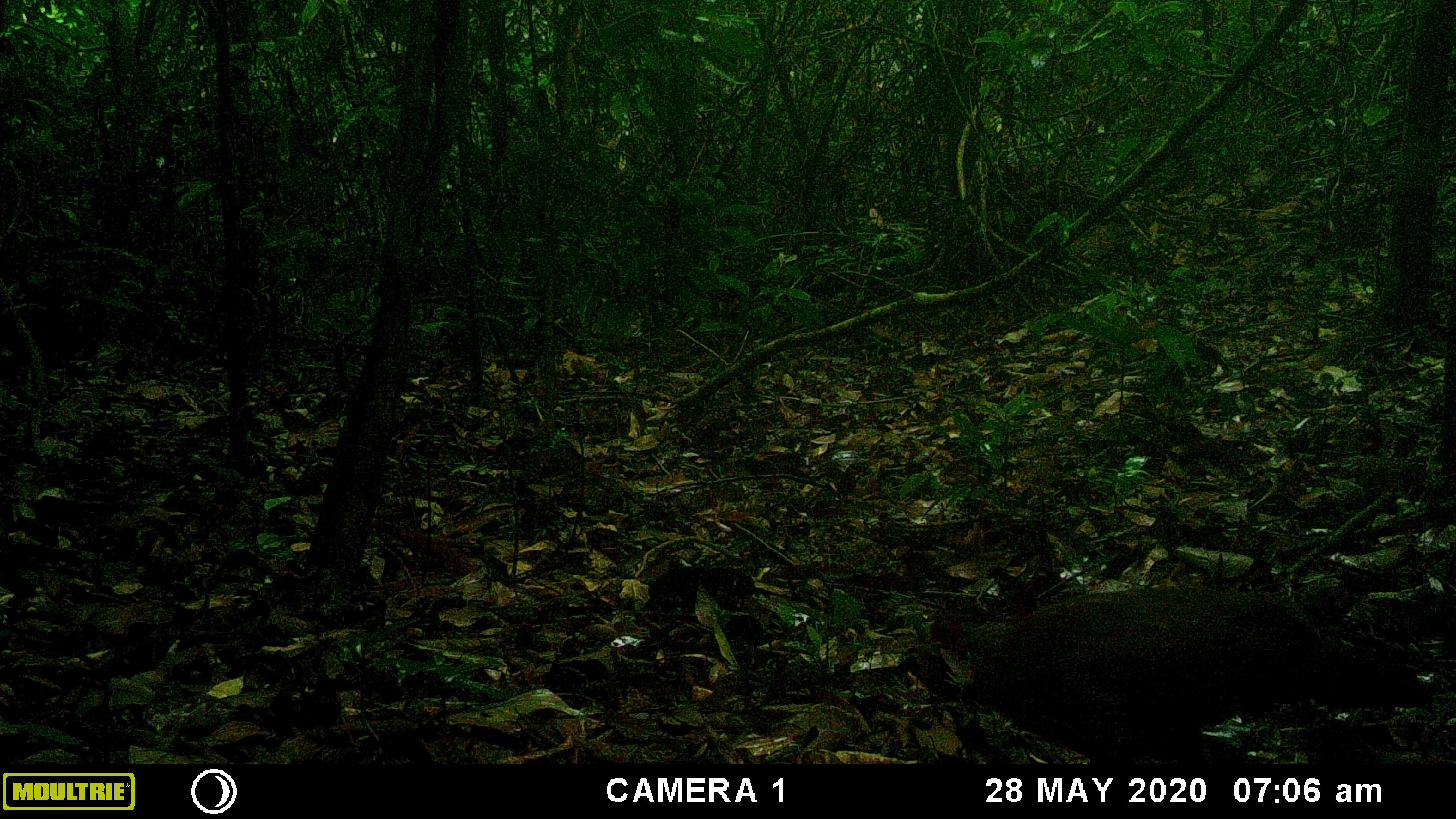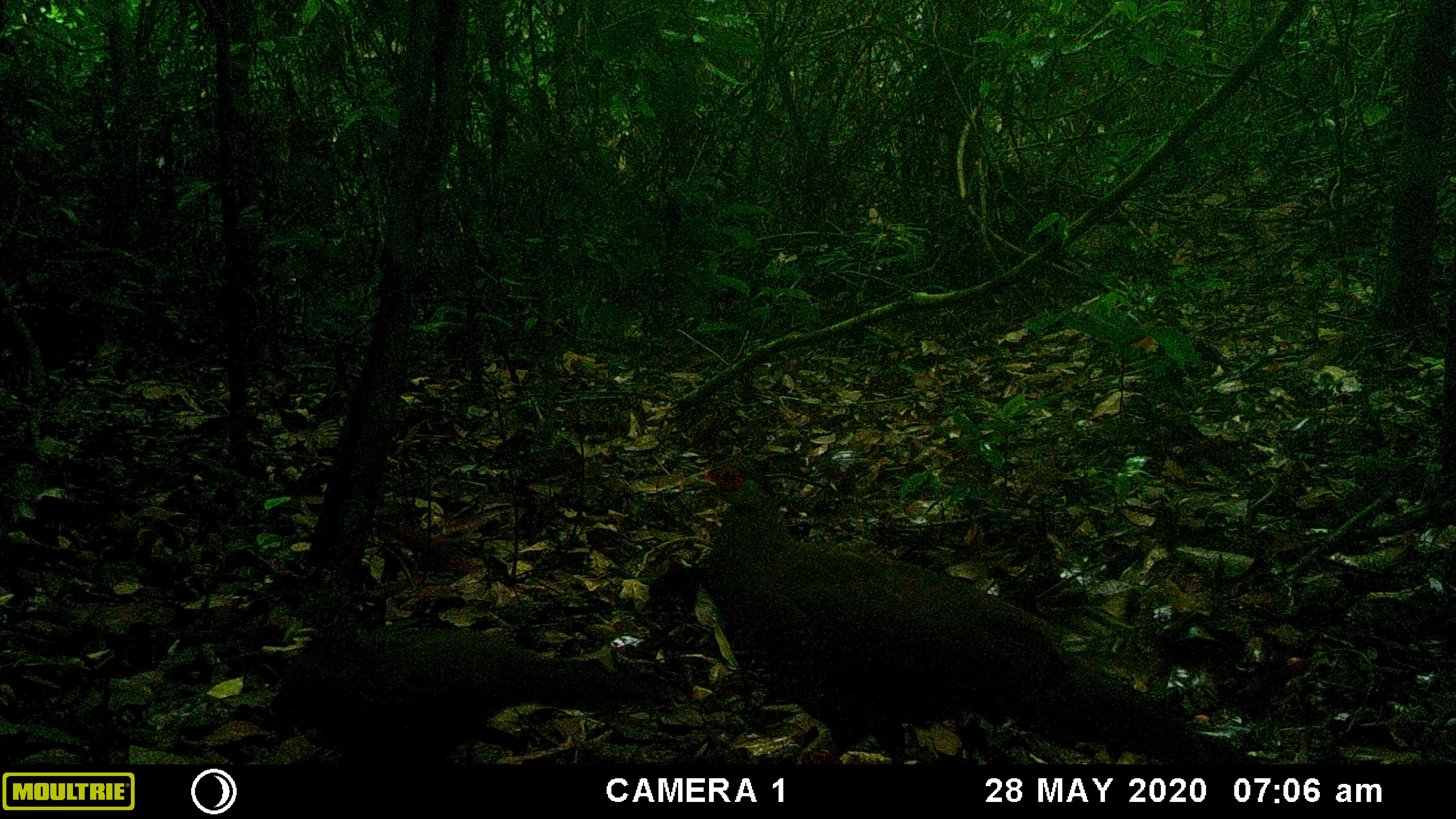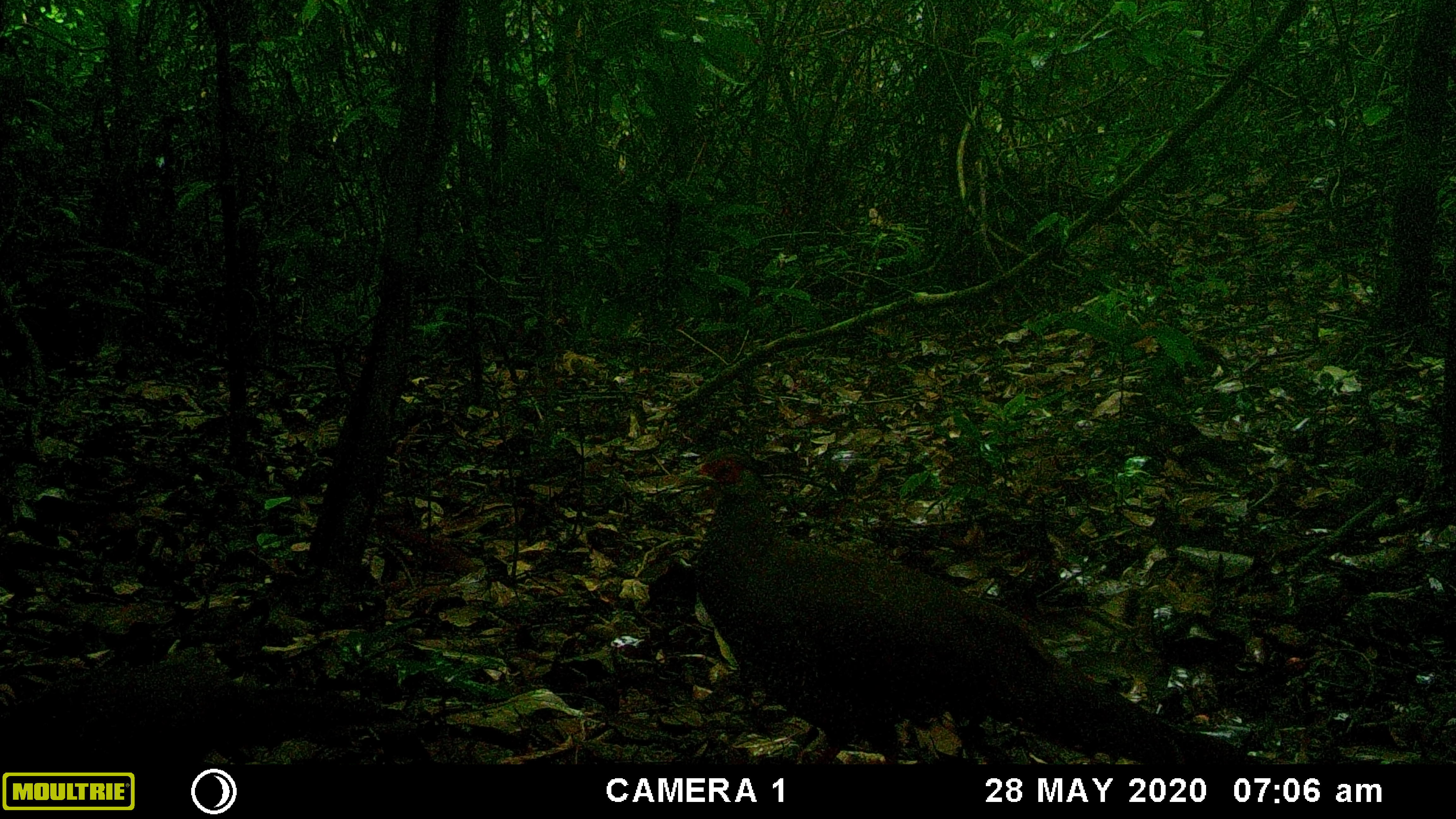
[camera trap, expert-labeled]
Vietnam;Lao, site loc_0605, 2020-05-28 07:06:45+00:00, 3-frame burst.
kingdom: Animalia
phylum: Chordata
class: Aves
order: Galliformes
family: Phasianidae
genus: Lophura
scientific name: Lophura nycthemera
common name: silver pheasant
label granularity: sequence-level